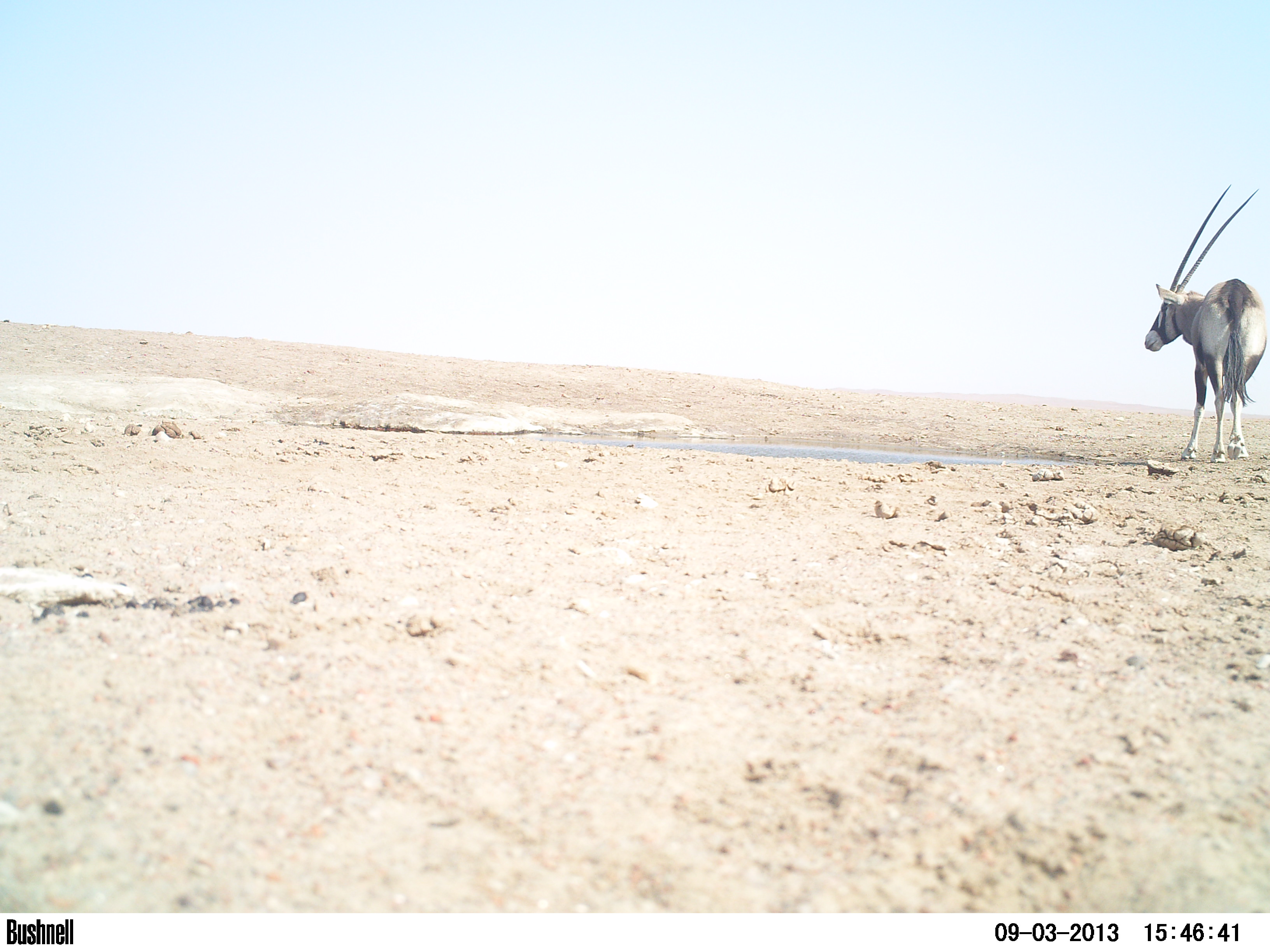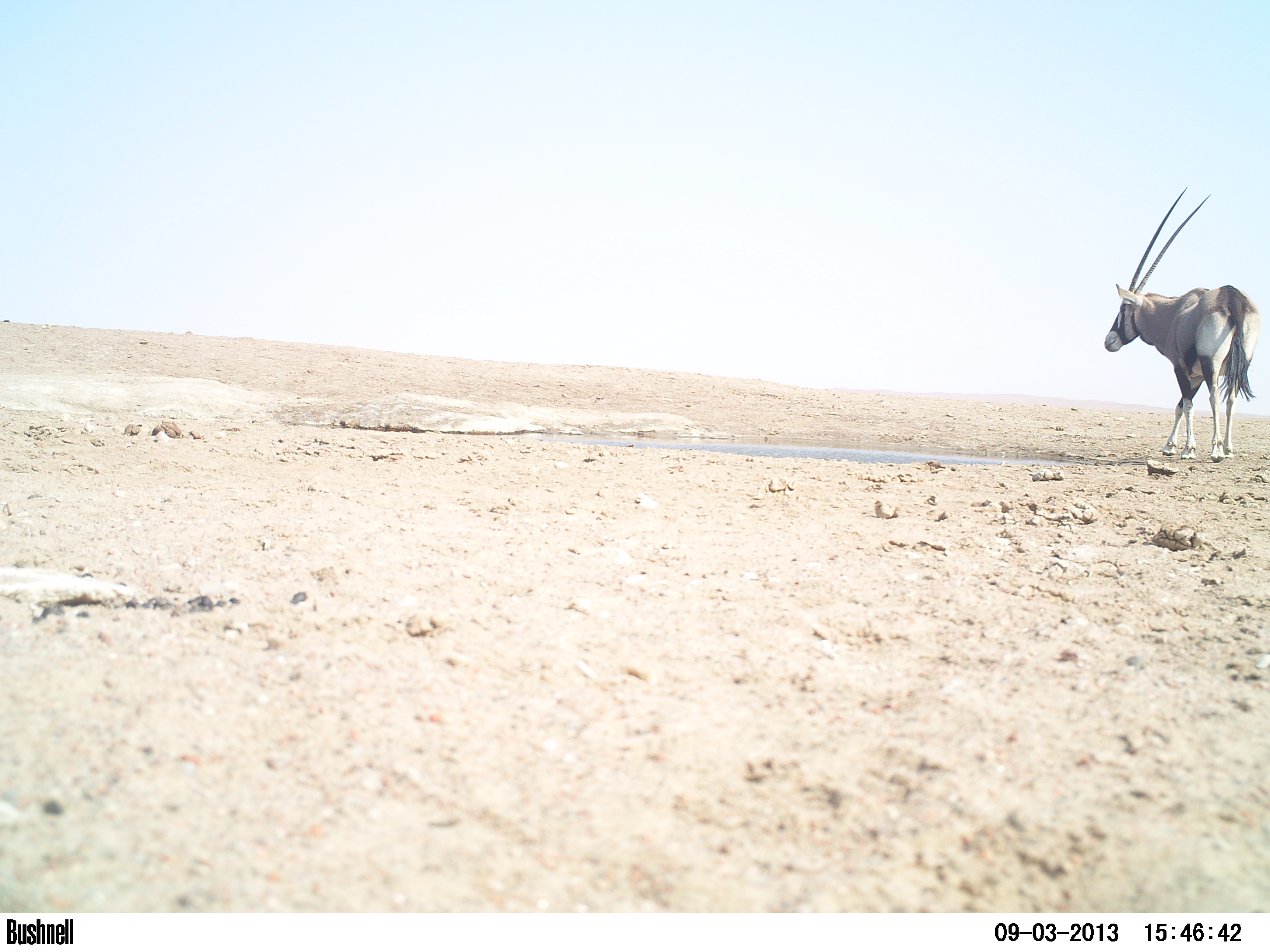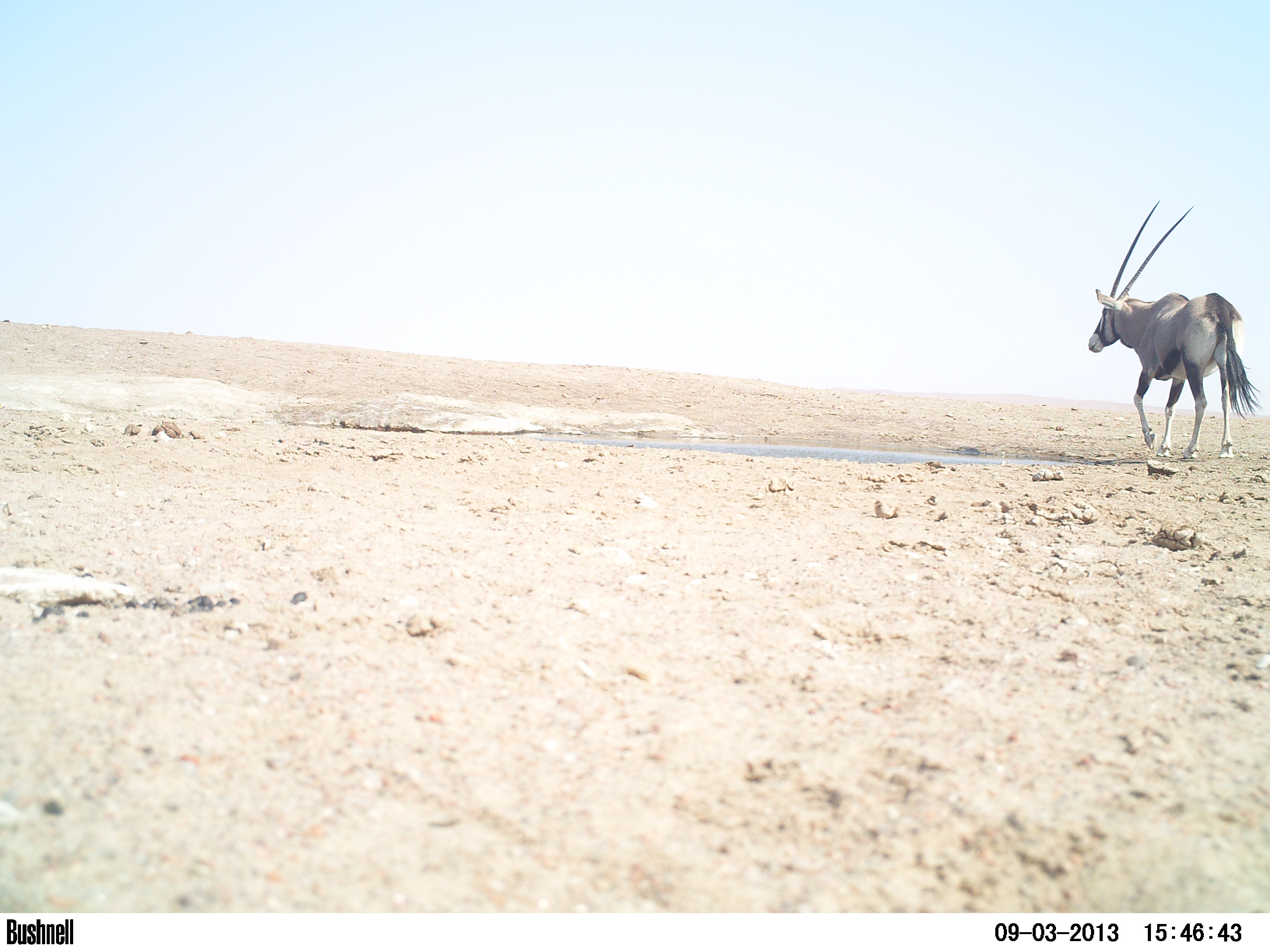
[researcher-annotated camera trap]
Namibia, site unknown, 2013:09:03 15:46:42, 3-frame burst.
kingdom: Animalia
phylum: Chordata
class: Mammalia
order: Artiodactyla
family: Bovidae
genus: Oryx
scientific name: Oryx gazella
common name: gemsbok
Oryx gazella (gemsbok).